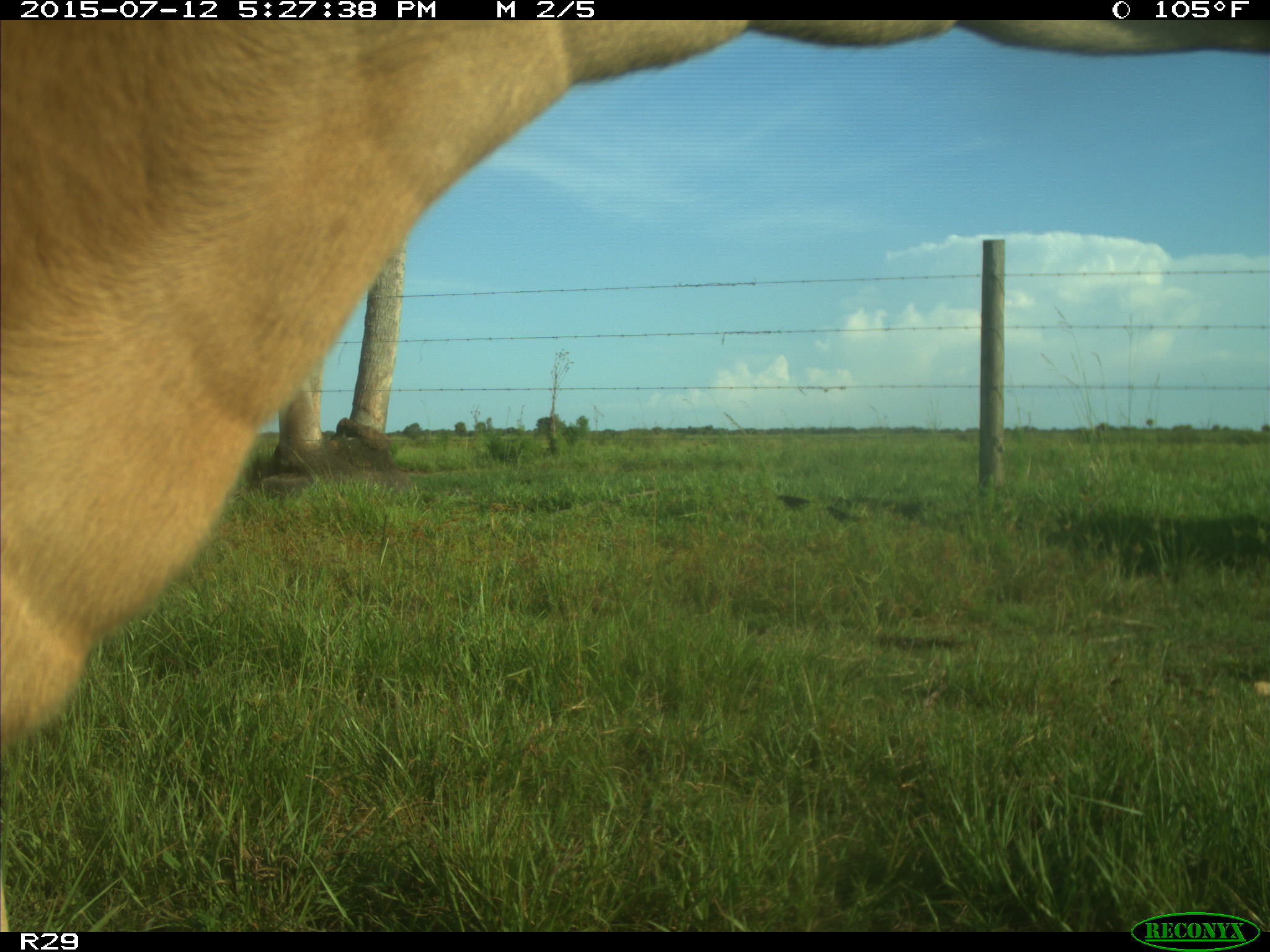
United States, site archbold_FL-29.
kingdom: Animalia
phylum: Chordata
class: Mammalia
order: Artiodactyla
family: Bovidae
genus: Bos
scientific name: Bos taurus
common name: domestic cow